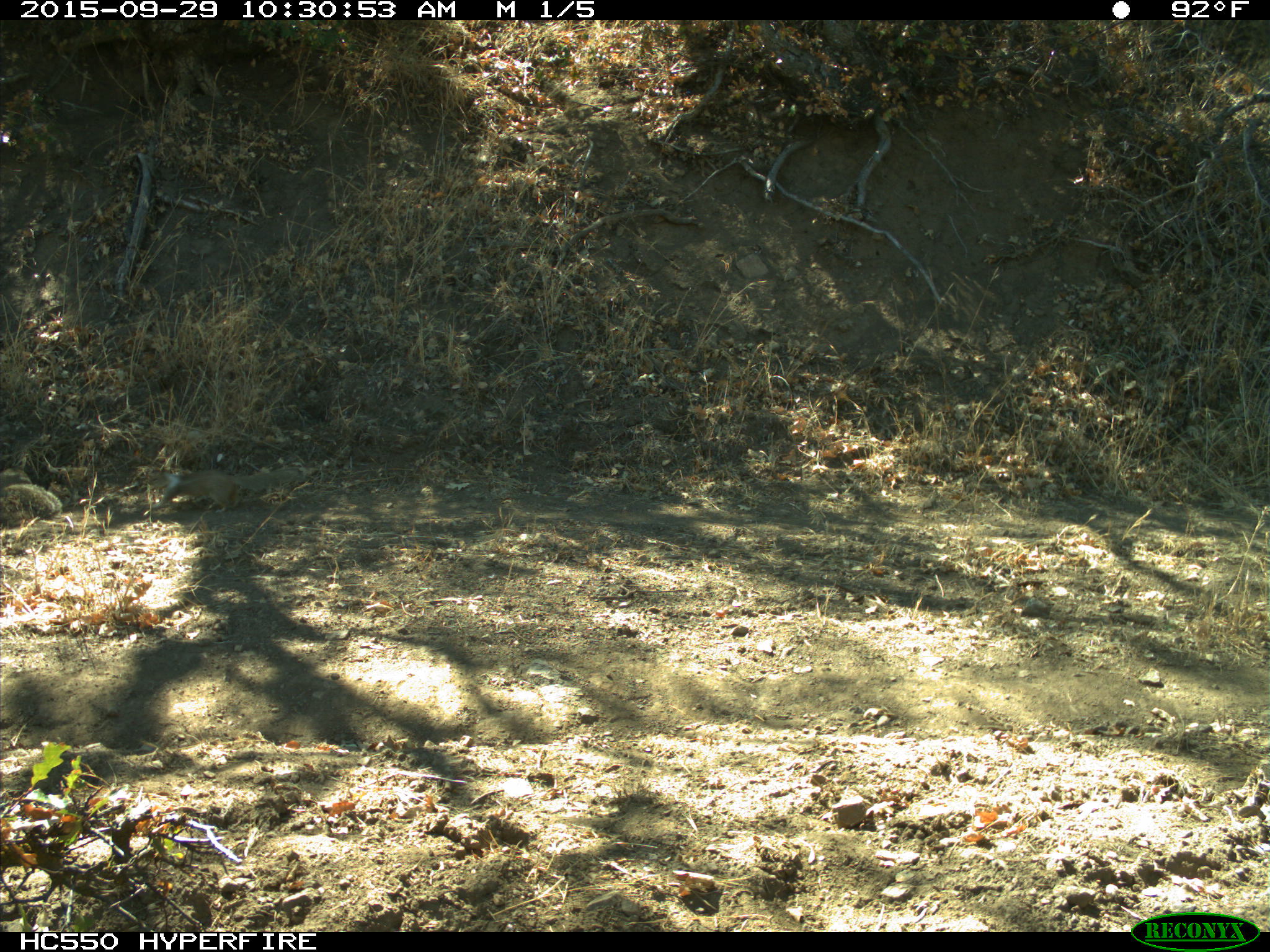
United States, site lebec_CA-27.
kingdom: Animalia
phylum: Chordata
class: Mammalia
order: Rodentia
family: Sciuridae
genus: Otospermophilus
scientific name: Otospermophilus beecheyi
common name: california ground squirrel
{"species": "Otospermophilus beecheyi (california ground squirrel)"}